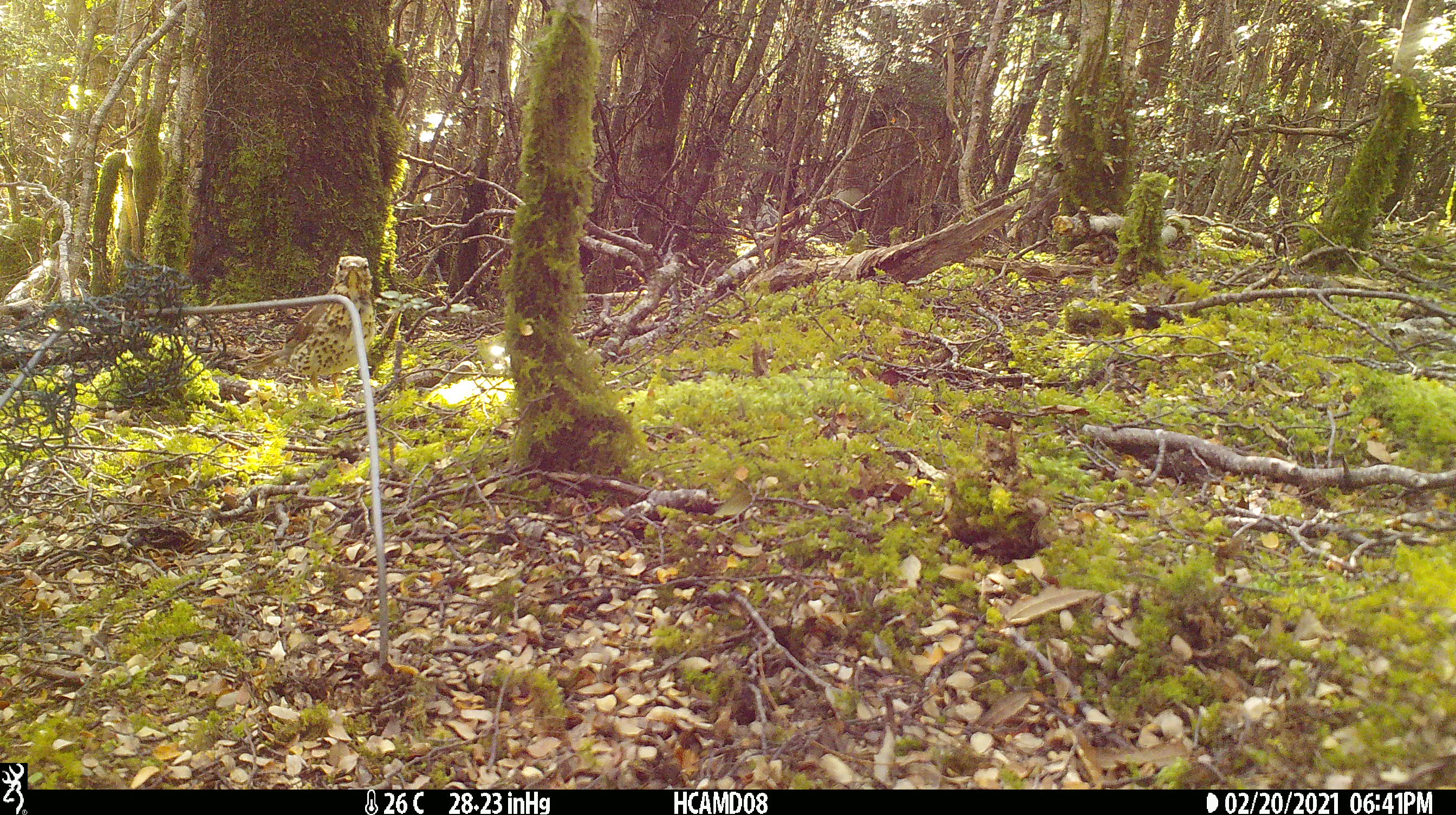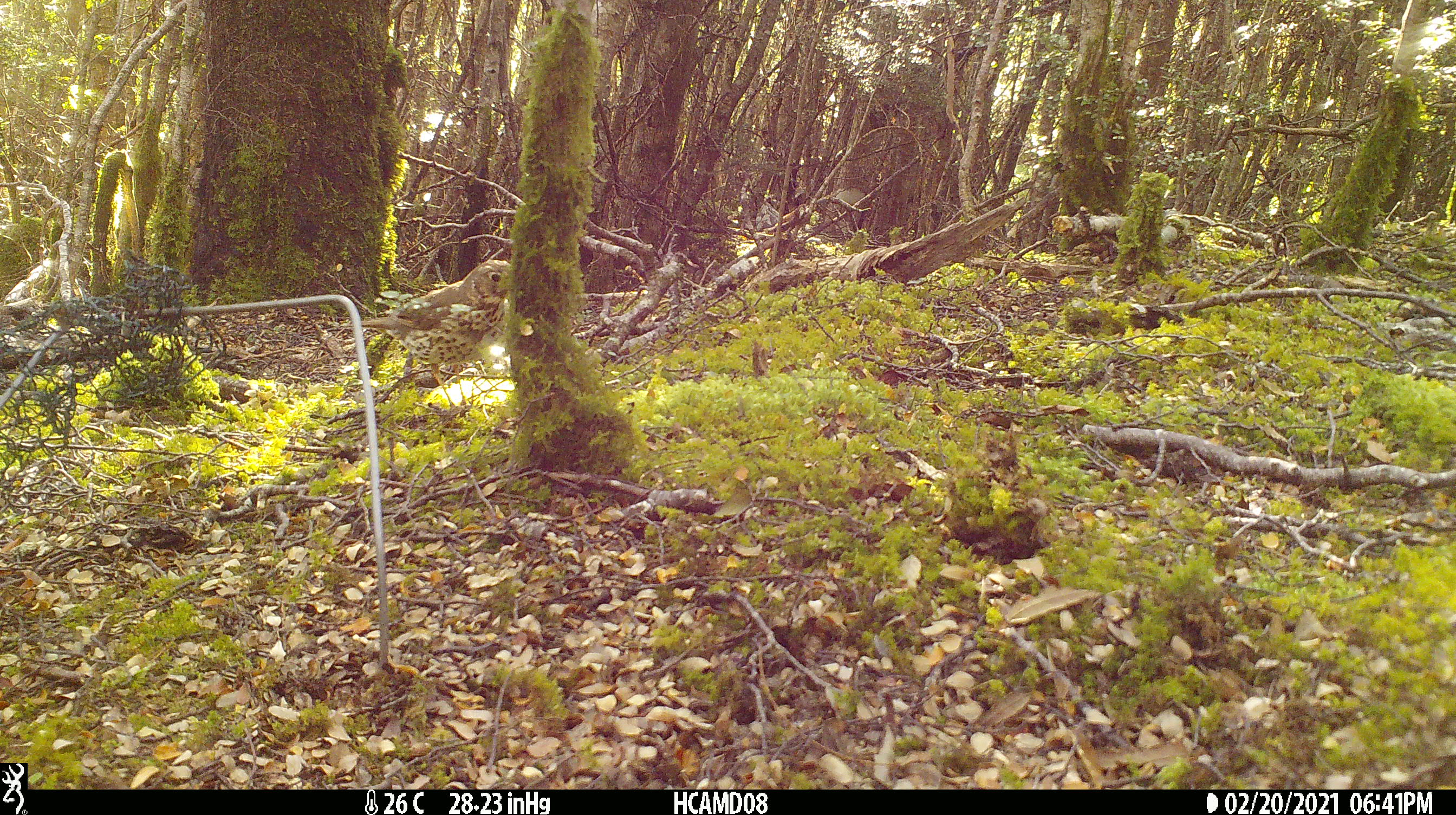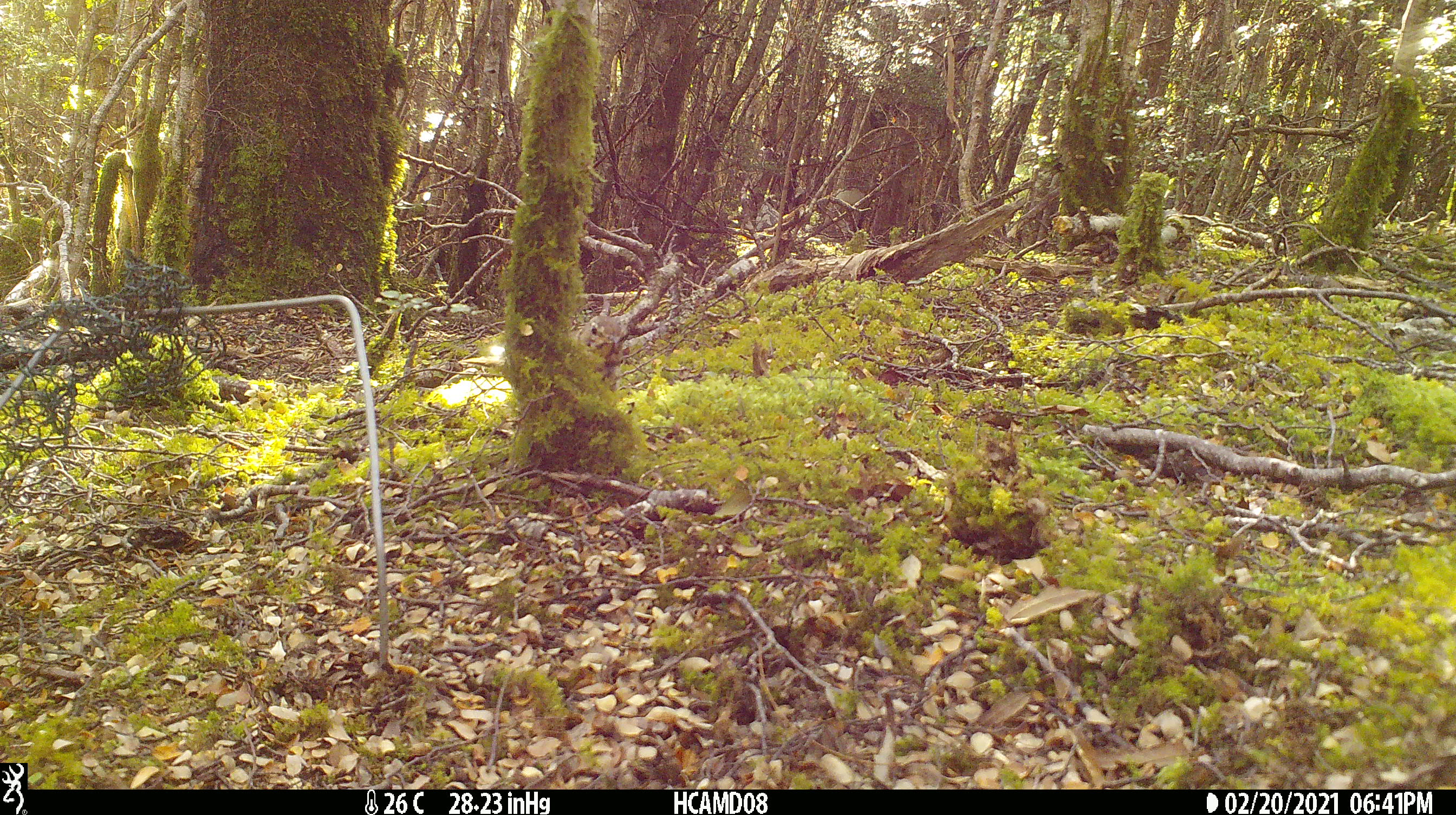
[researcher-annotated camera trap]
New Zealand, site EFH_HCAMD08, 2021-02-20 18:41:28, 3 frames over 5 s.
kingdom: Animalia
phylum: Chordata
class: Aves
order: Passeriformes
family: Turdidae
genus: Turdus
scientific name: Turdus philomelos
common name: song thrush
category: thrush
Thrush (song thrush) (Turdus philomelos).